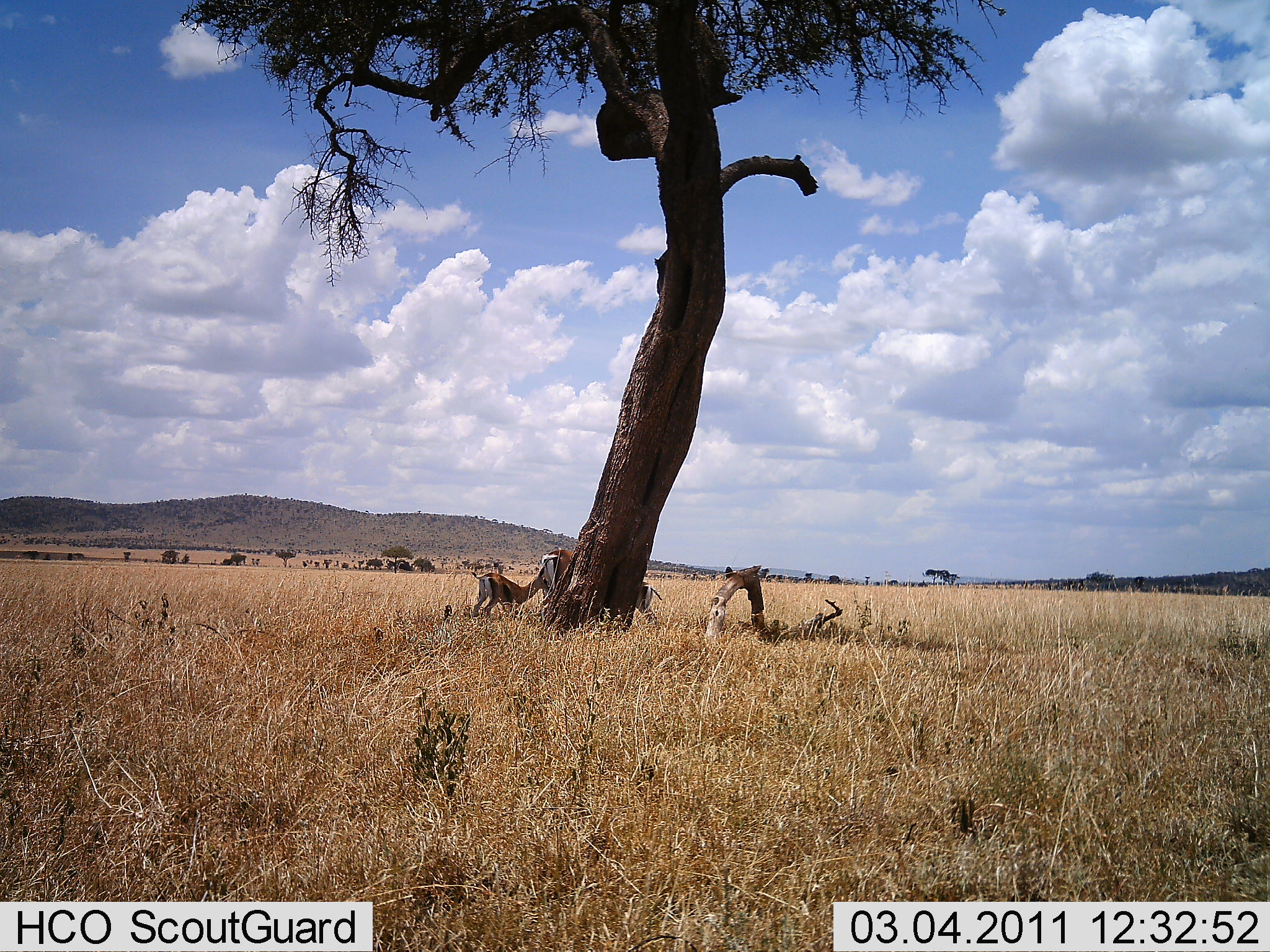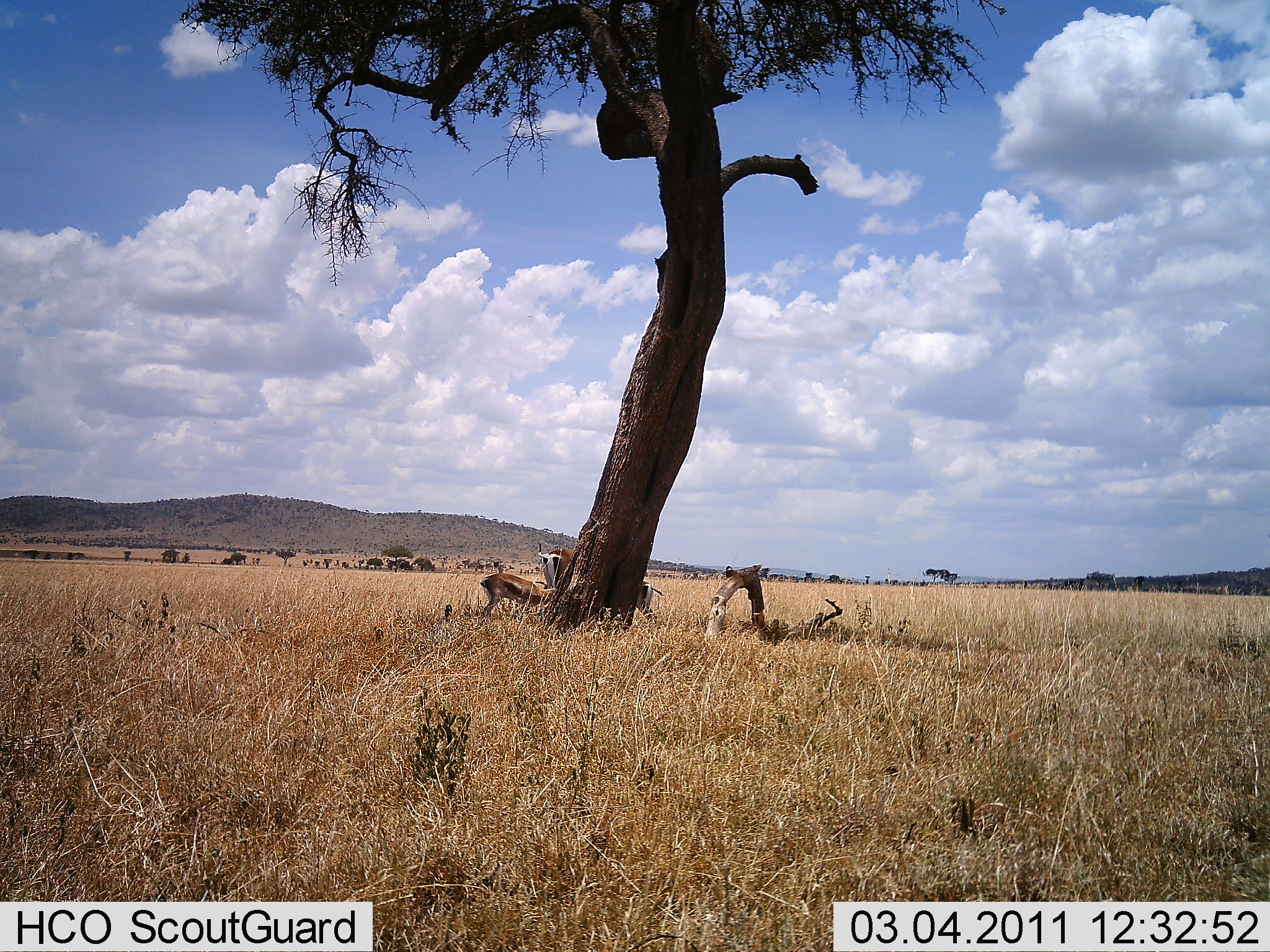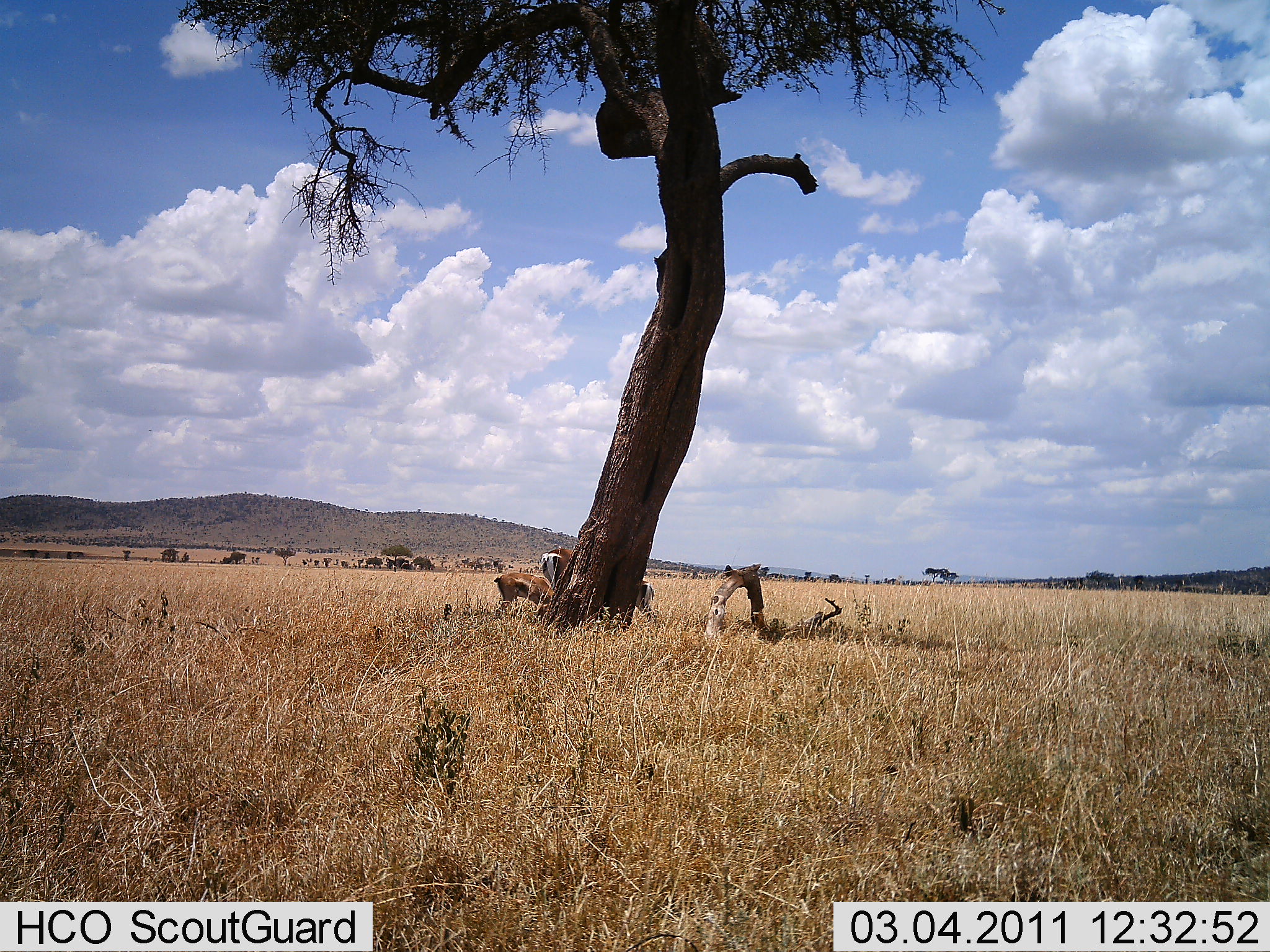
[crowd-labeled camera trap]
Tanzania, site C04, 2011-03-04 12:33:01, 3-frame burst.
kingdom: Animalia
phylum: Chordata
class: Mammalia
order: Artiodactyla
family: Bovidae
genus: Eudorcas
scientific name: Eudorcas thomsonii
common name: thomson's gazelle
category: gazellethomsons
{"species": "gazellethomsons (thomson's gazelle) (Eudorcas thomsonii)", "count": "2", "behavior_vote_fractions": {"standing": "64%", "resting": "27%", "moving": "0%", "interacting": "0%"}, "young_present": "18%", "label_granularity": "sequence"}